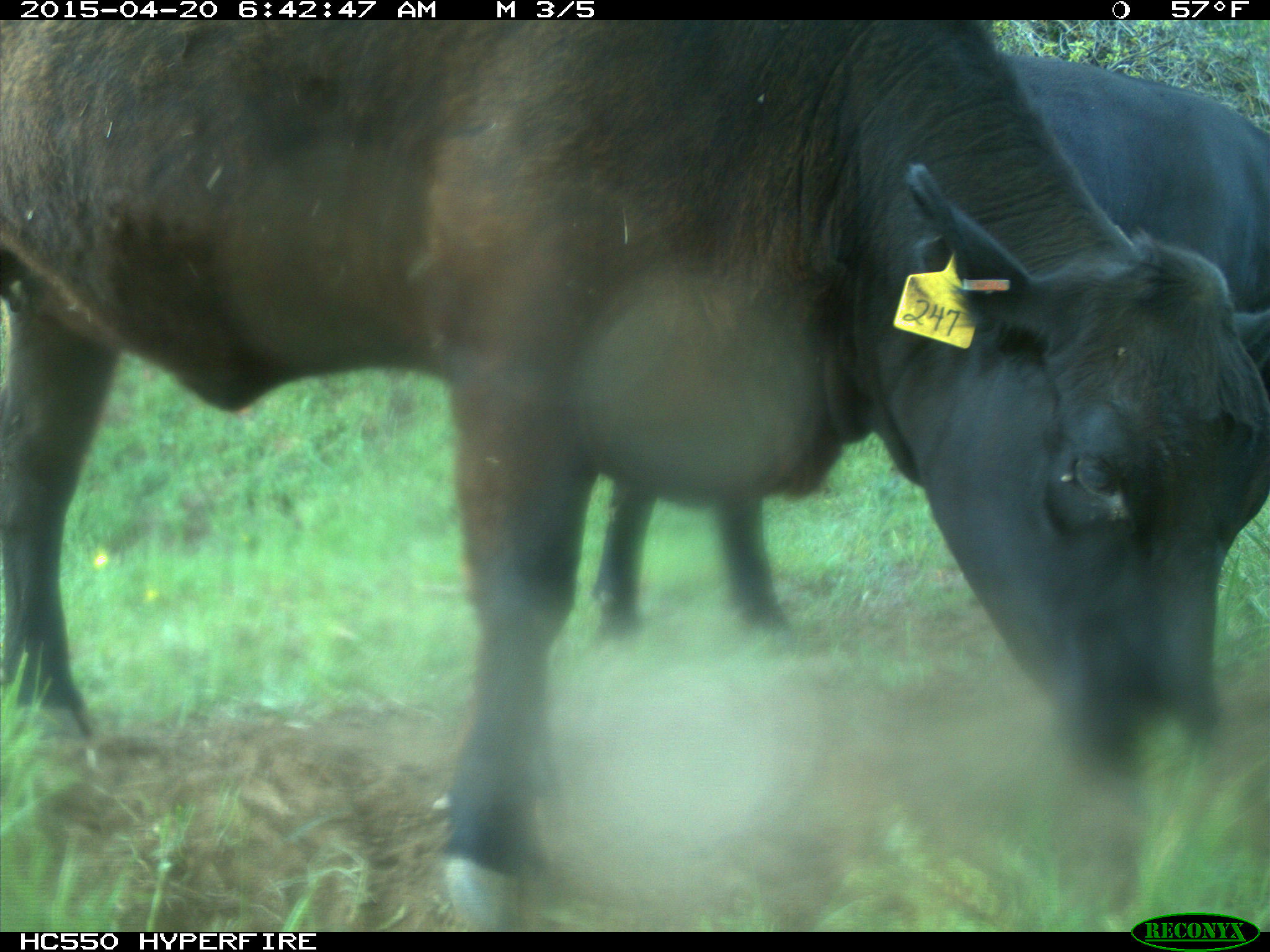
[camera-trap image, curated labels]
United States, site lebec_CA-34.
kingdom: Animalia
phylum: Chordata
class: Mammalia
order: Artiodactyla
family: Bovidae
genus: Bos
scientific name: Bos taurus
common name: domestic cow